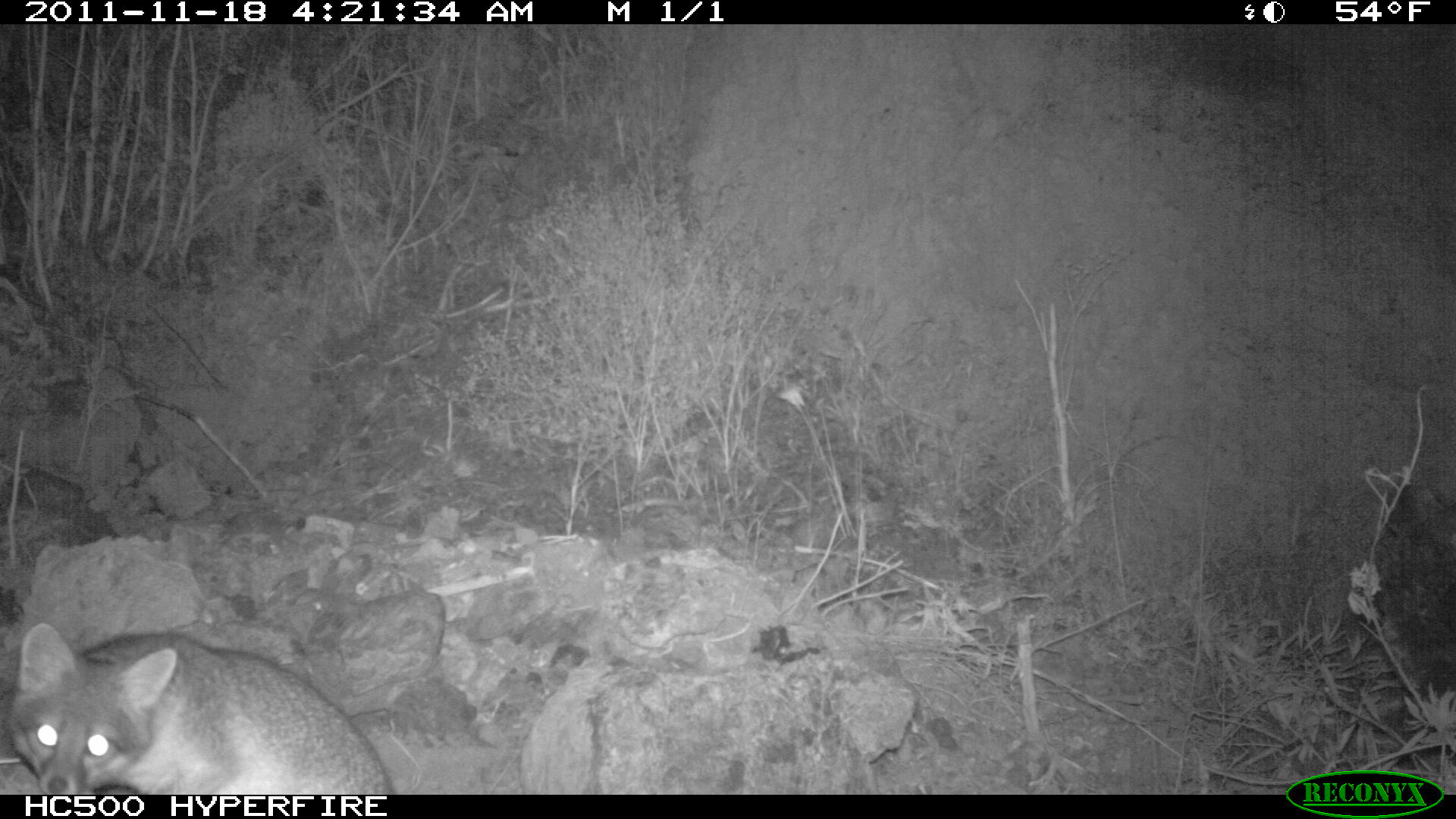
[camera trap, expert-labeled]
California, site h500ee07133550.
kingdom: Animalia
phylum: Chordata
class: Mammalia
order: Carnivora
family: Canidae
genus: Urocyon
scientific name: Urocyon littoralis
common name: island fox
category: fox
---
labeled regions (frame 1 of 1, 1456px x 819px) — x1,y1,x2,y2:
fox: 8,620,393,793